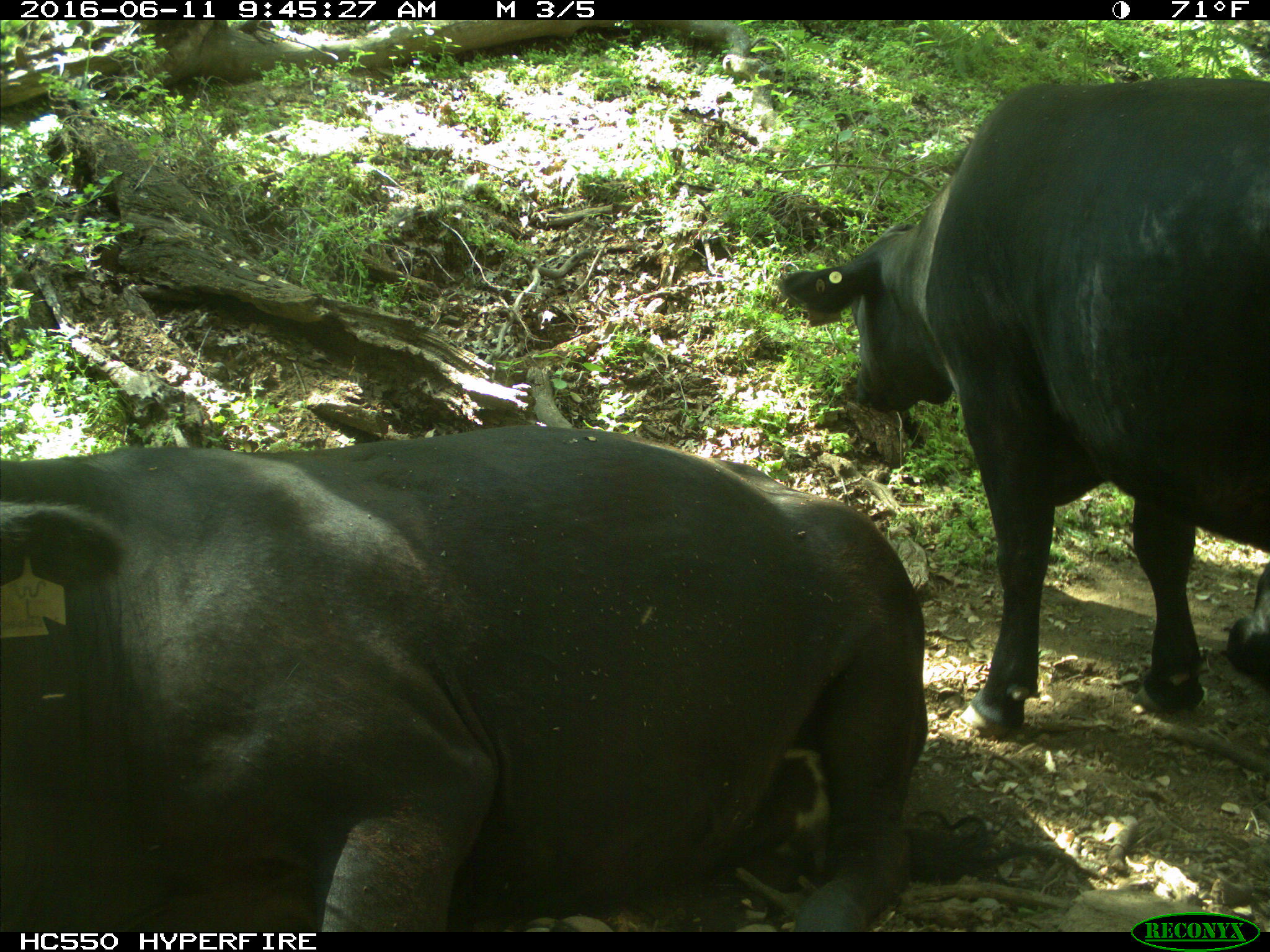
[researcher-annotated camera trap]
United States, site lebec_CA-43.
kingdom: Animalia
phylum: Chordata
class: Mammalia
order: Artiodactyla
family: Bovidae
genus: Bos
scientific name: Bos taurus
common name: domestic cow